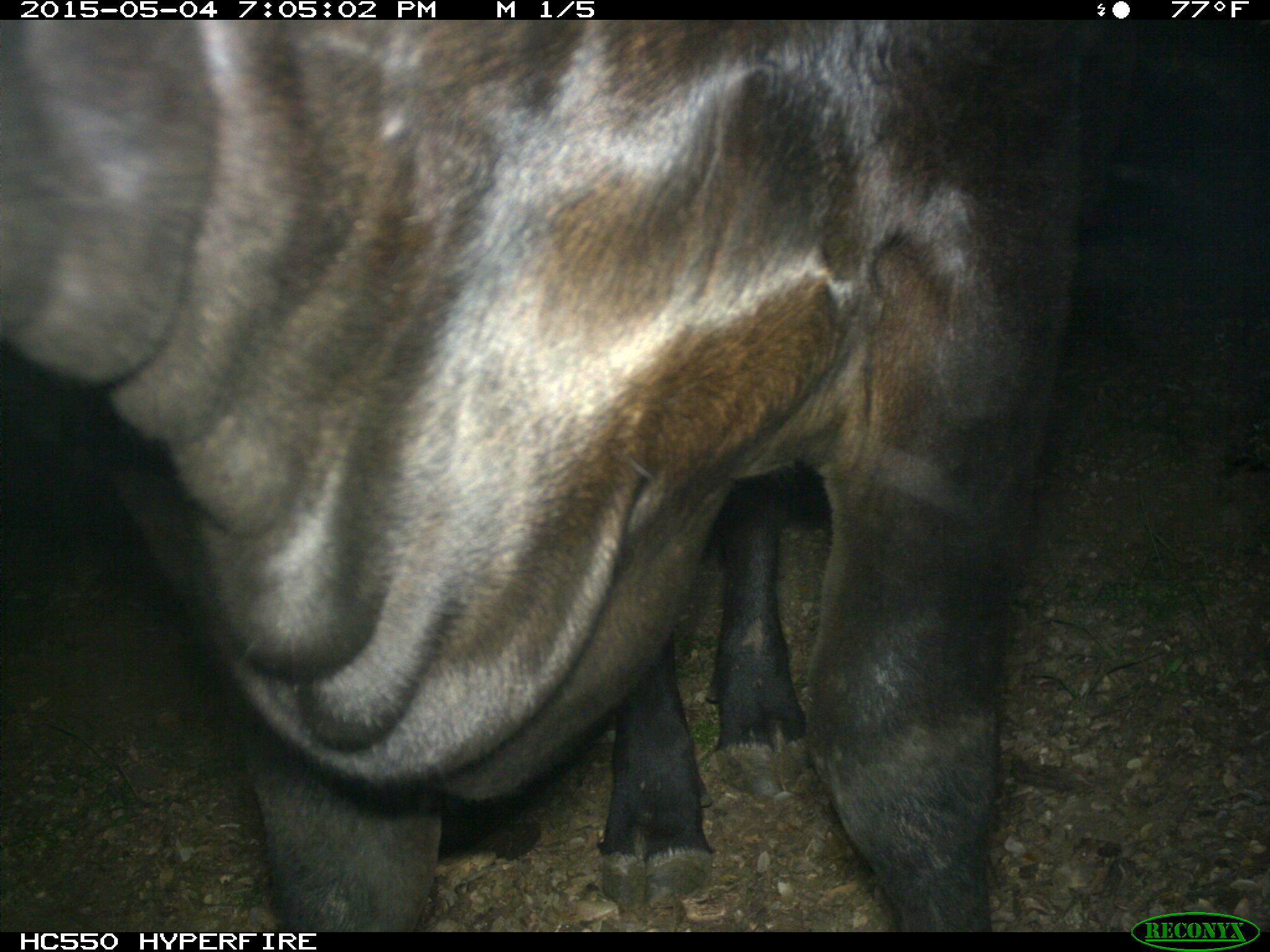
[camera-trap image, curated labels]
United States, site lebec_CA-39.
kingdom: Animalia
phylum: Chordata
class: Mammalia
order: Artiodactyla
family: Bovidae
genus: Bos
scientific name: Bos taurus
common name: domestic cow